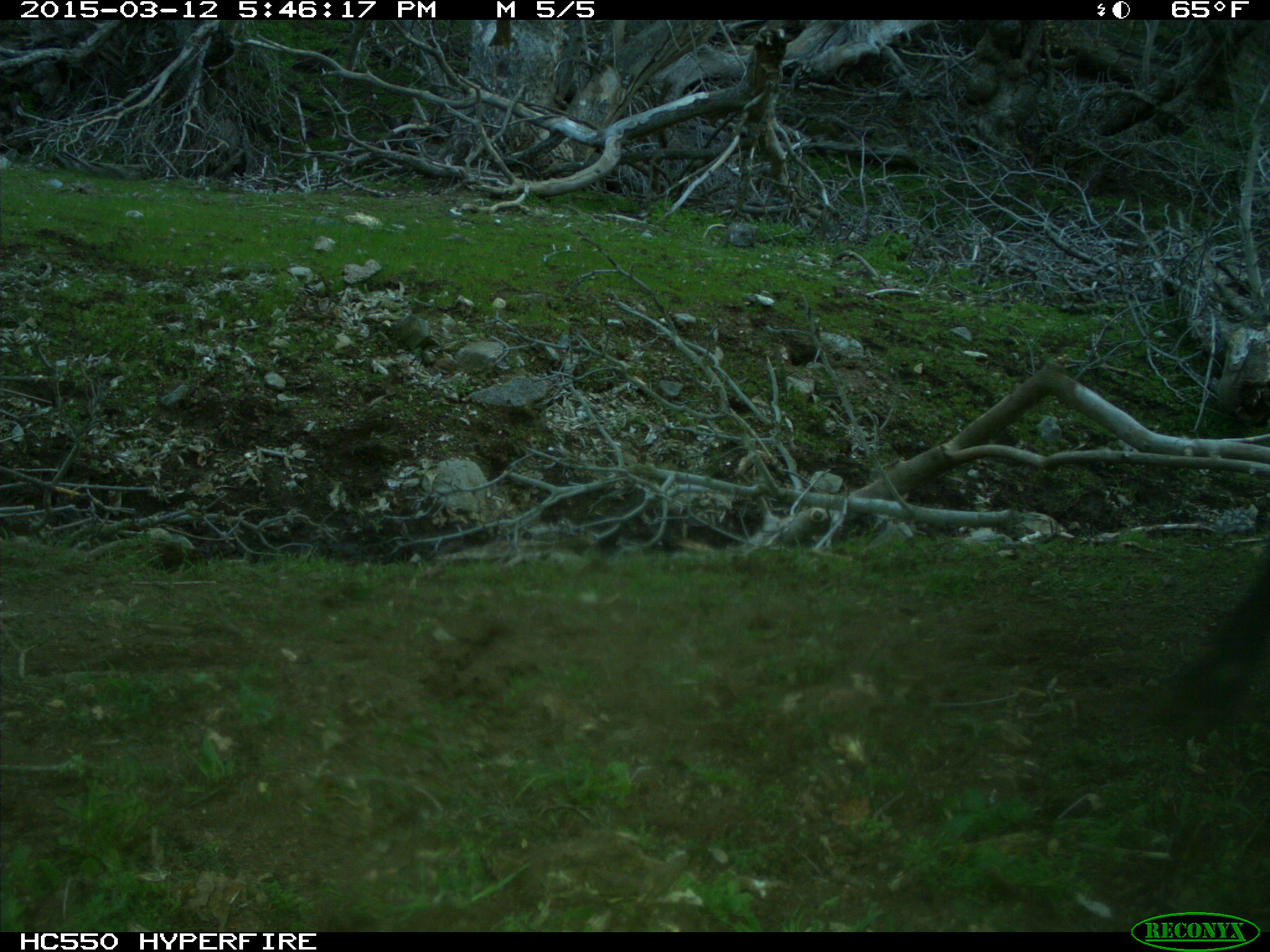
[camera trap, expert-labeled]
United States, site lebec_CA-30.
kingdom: Animalia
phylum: Chordata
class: Mammalia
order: Artiodactyla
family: Bovidae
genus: Bos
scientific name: Bos taurus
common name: domestic cow